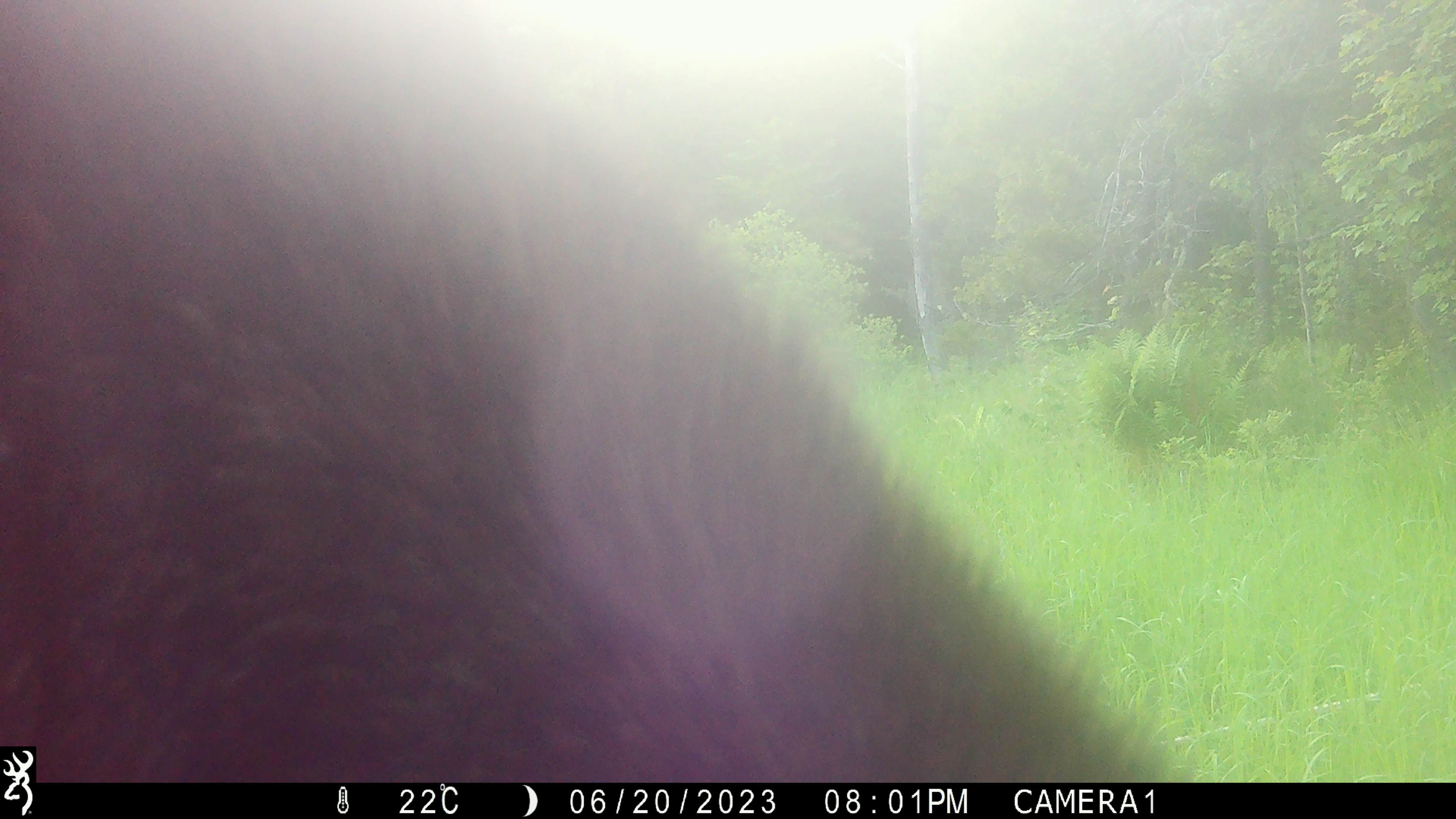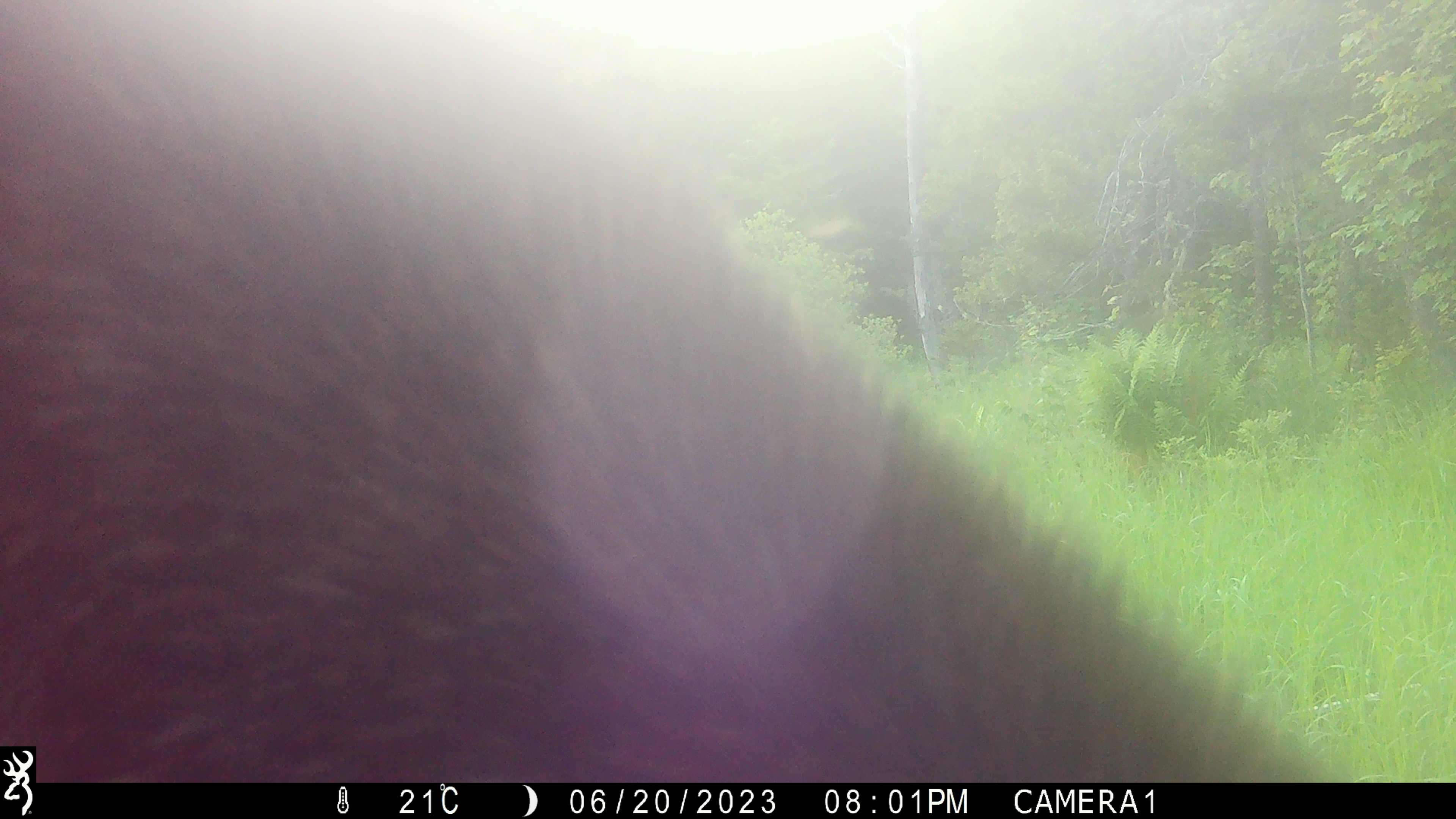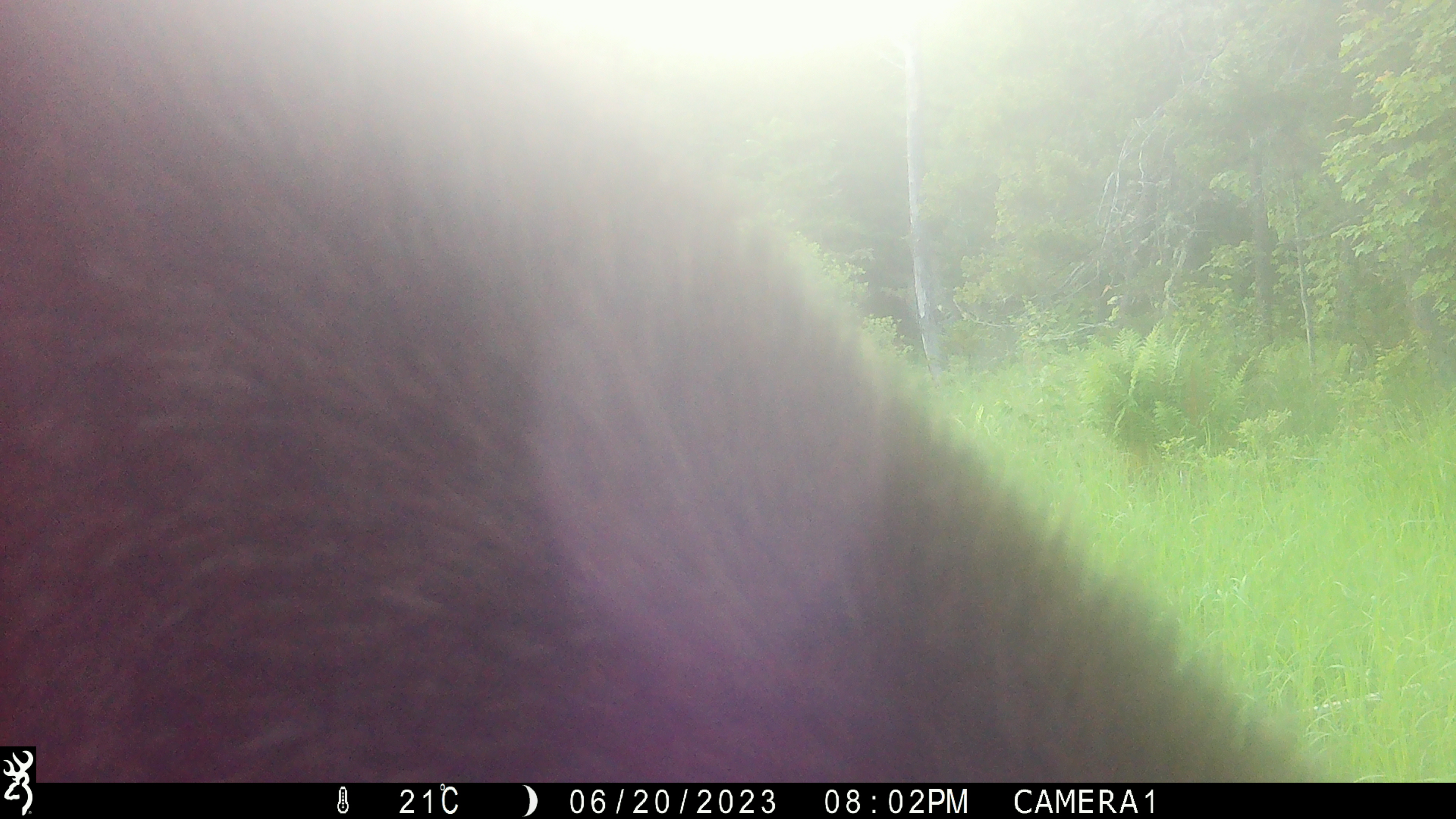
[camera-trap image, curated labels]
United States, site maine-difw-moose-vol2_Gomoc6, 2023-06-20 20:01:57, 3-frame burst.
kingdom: Animalia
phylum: Chordata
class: Mammalia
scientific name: Mammalia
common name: mammal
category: mammal sp.